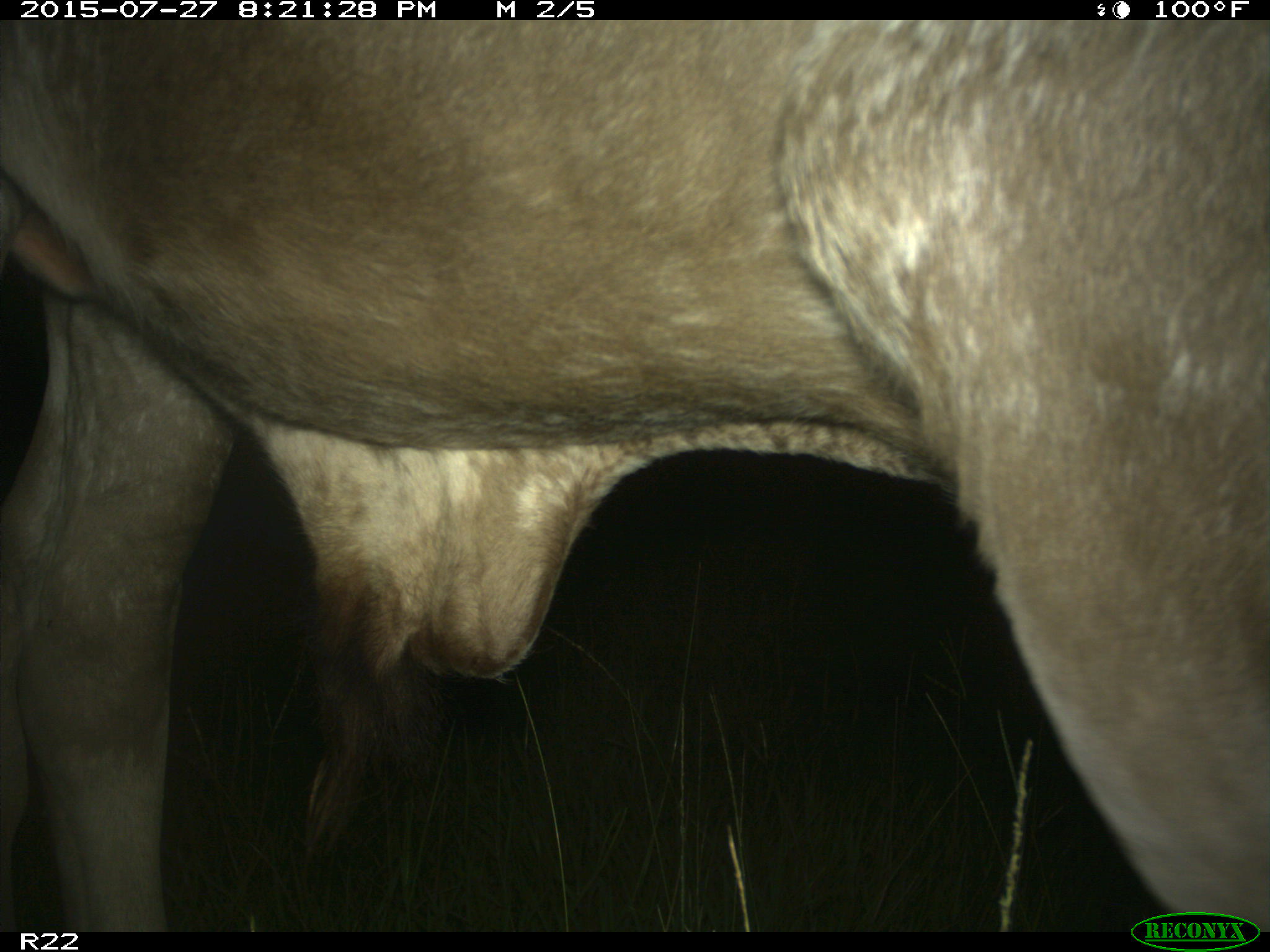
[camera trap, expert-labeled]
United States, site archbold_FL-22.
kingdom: Animalia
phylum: Chordata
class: Mammalia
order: Artiodactyla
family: Bovidae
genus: Bos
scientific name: Bos taurus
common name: domestic cow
Bos taurus (domestic cow).